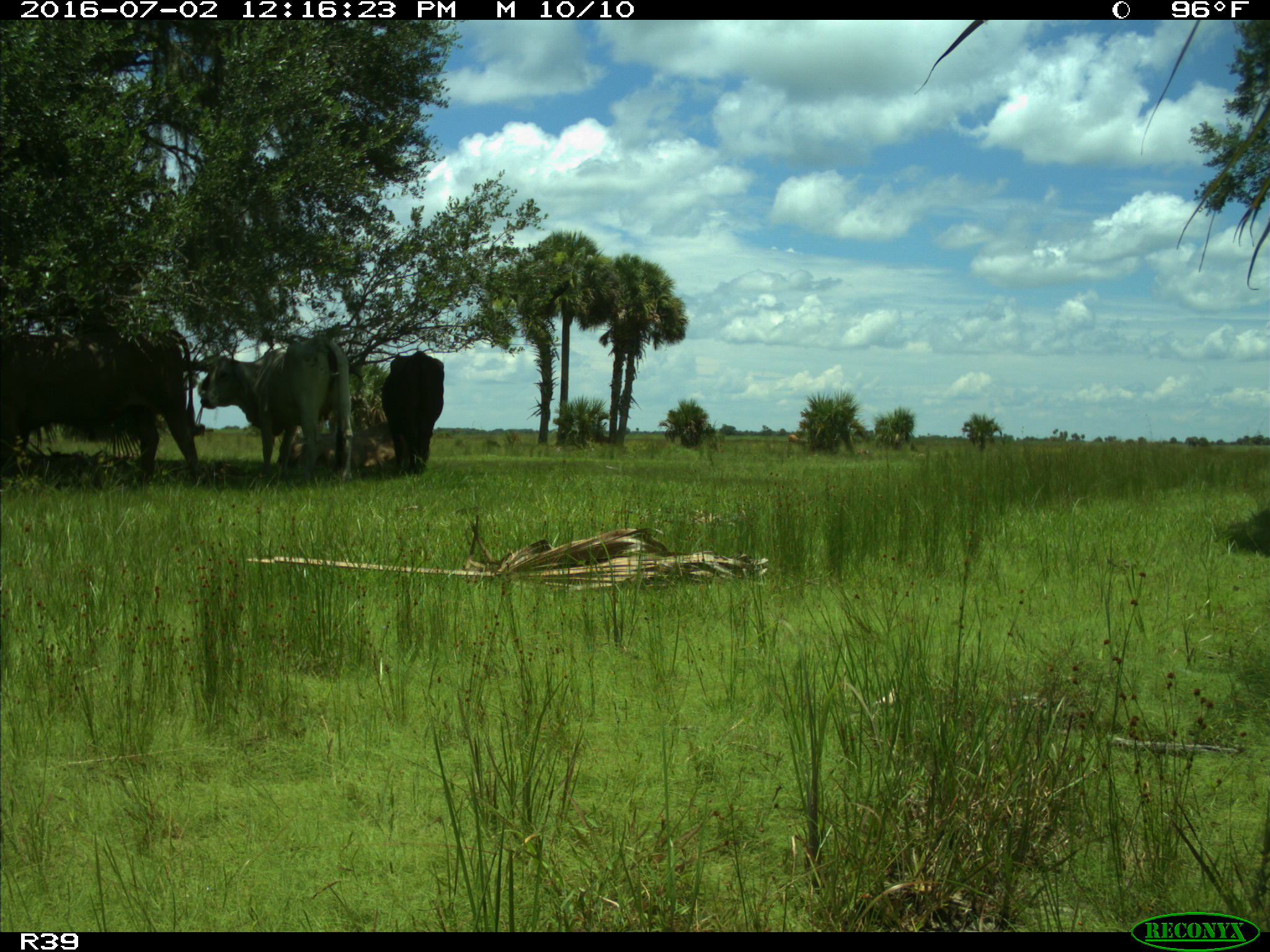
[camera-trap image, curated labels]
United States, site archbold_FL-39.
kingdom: Animalia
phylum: Chordata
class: Mammalia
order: Artiodactyla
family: Bovidae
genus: Bos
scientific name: Bos taurus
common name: domestic cow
Bos taurus (domestic cow).